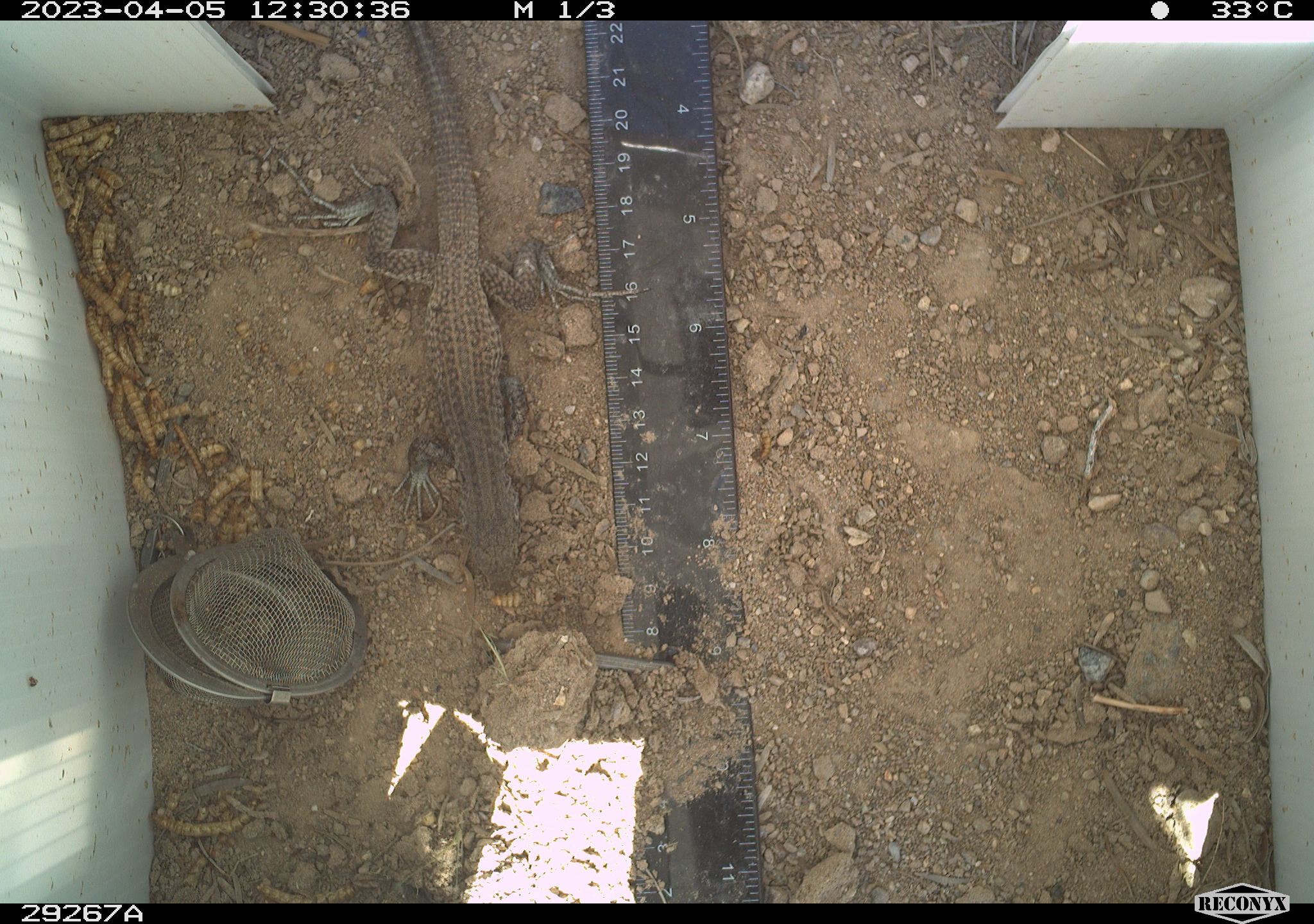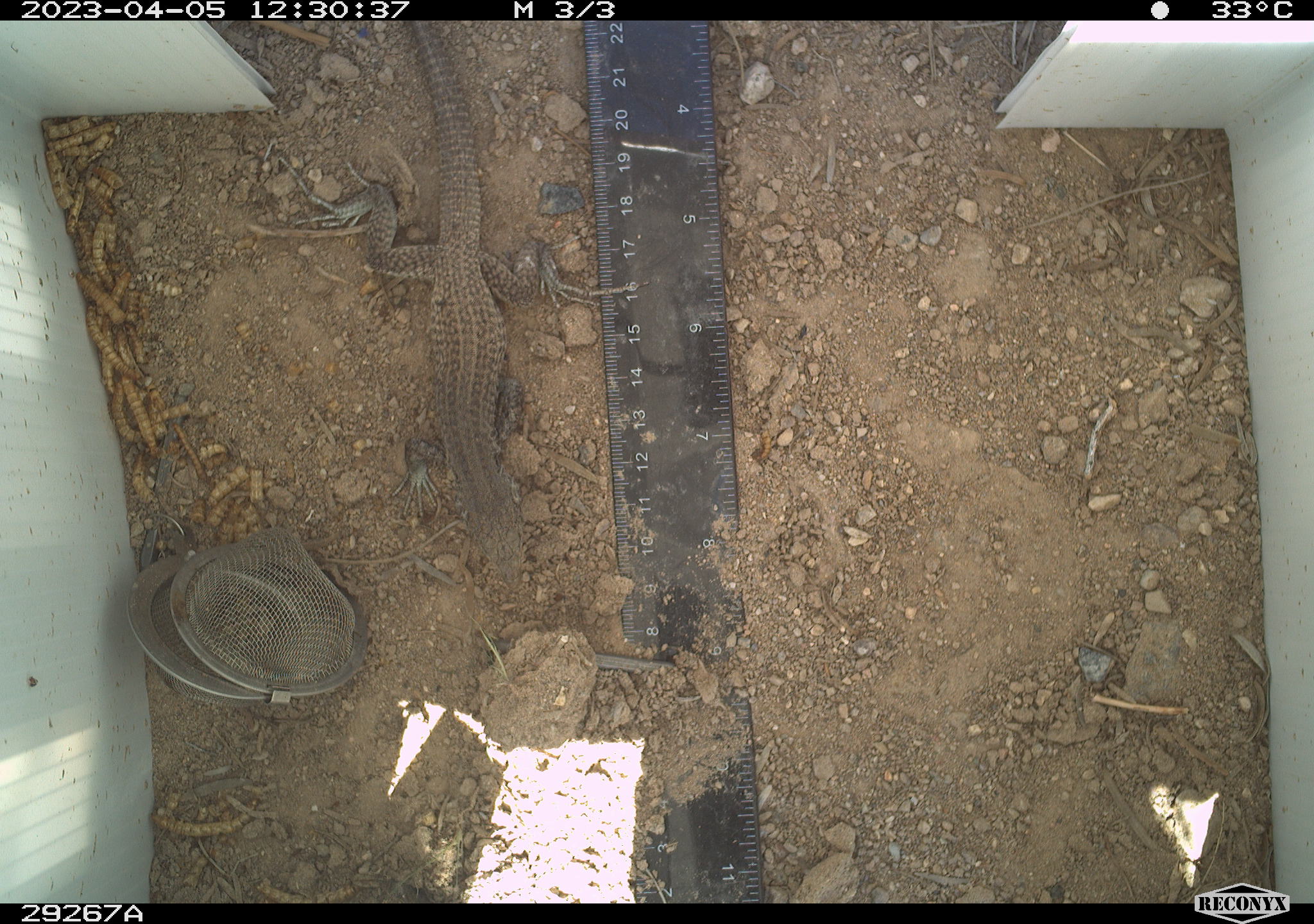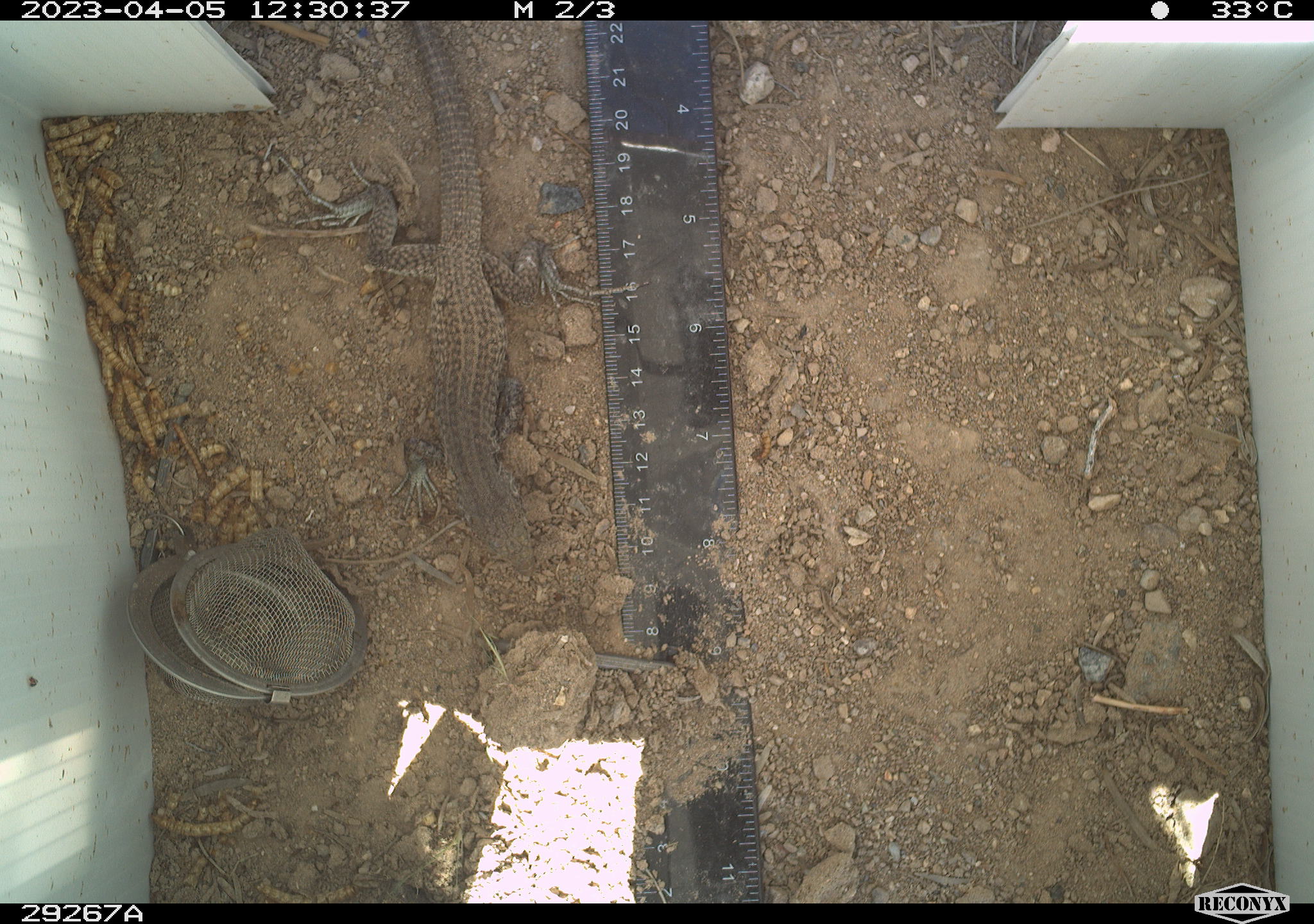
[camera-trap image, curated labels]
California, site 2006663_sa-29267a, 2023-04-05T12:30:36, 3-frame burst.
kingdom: Animalia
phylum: Chordata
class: Reptilia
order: Squamata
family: Teiidae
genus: Aspidoscelis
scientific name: Aspidoscelis tigris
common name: western whiptail